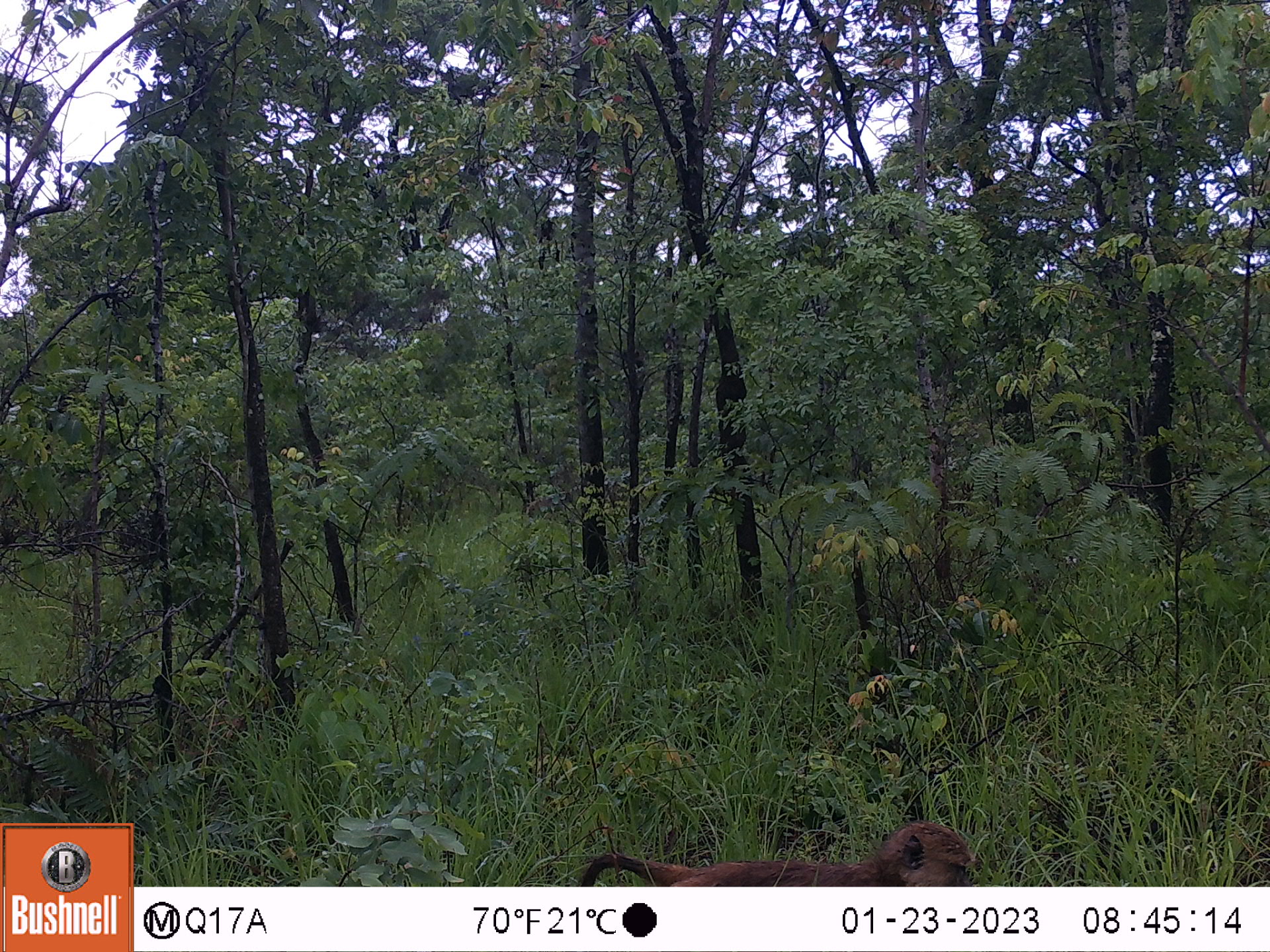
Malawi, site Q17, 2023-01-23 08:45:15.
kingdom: Animalia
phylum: Chordata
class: Mammalia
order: Primates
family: Cercopithecidae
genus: Papio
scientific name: Papio cynocephalus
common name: yellow baboon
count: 1